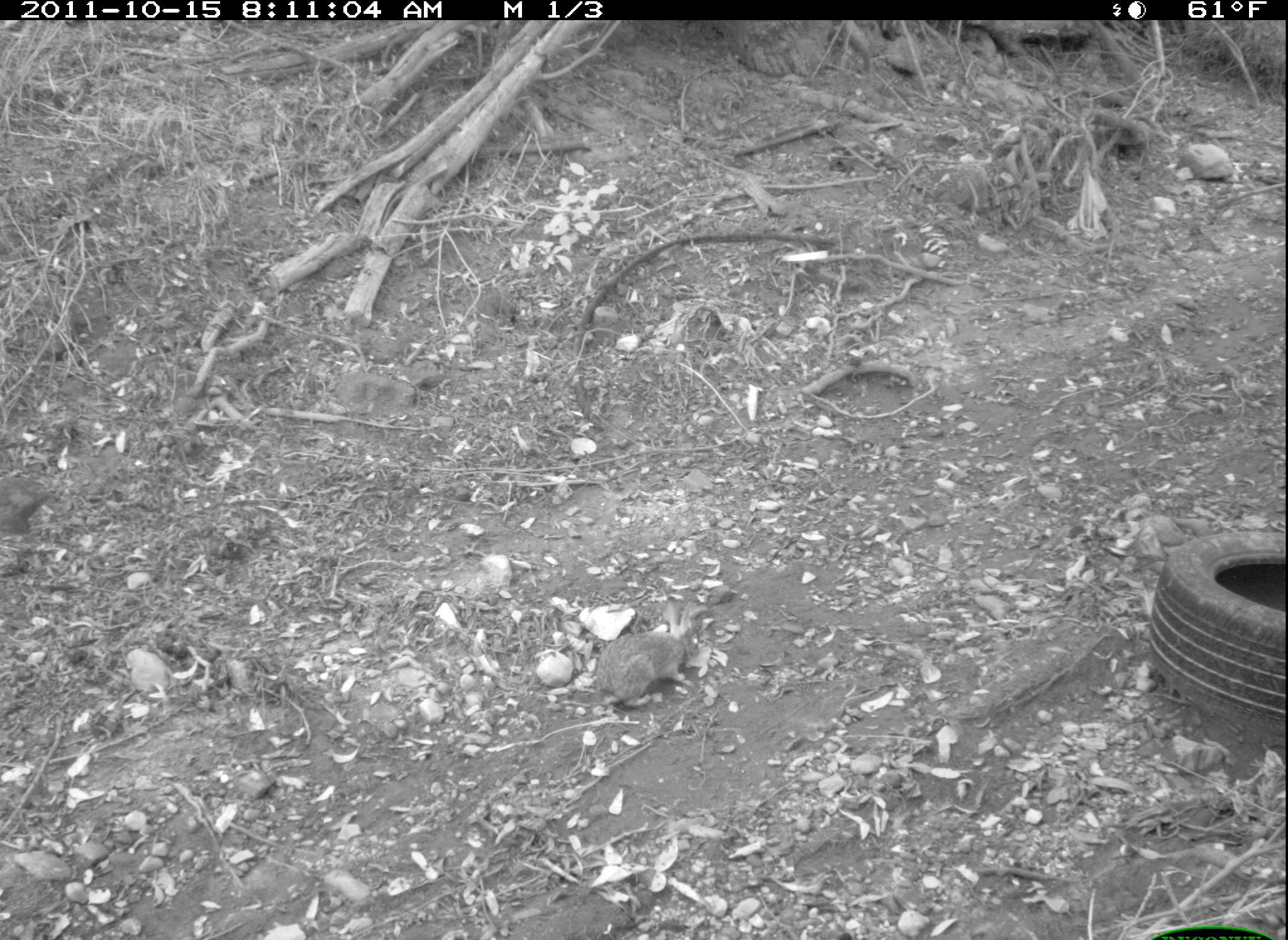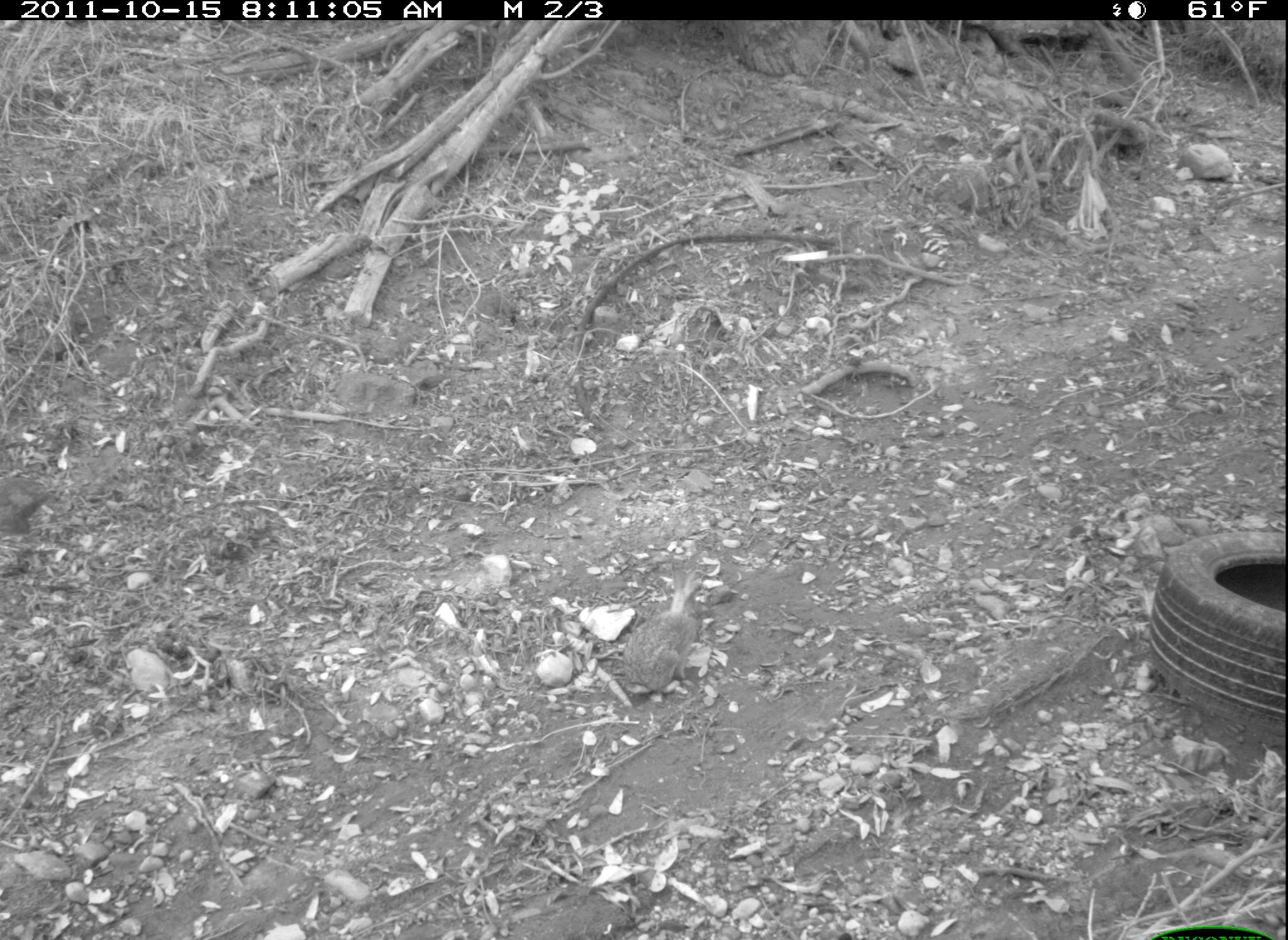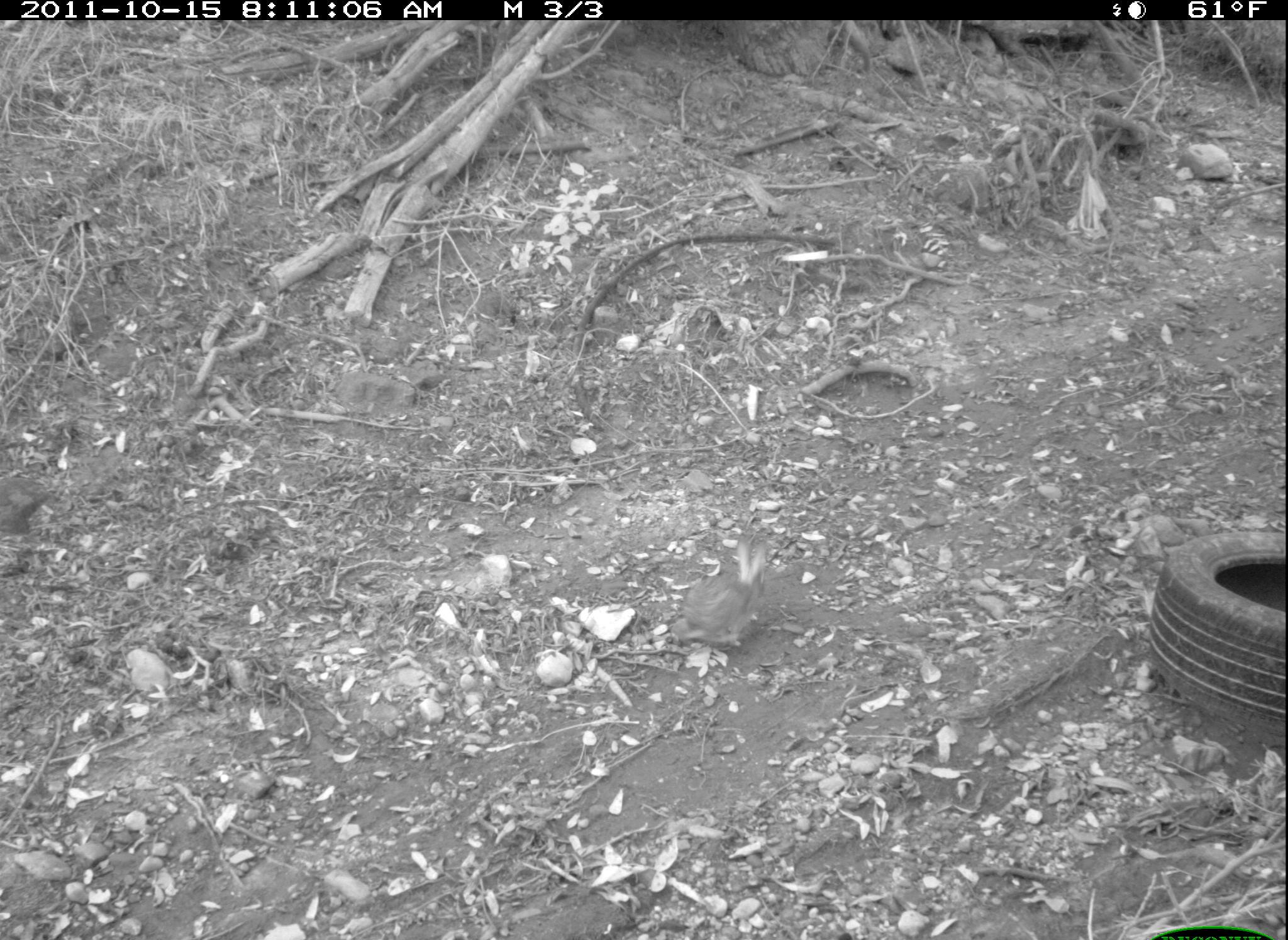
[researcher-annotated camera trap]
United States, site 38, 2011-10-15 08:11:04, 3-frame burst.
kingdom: Animalia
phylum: Chordata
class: Mammalia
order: Lagomorpha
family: Leporidae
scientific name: Leporidae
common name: rabbits and hares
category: rabbit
Rabbit (rabbits and hares) (Leporidae).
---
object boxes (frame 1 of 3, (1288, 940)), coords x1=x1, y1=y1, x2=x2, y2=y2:
rabbit: x1=584, y1=594, x2=705, y2=720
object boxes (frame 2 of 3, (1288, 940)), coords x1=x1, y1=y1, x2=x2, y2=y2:
rabbit: x1=603, y1=561, x2=724, y2=694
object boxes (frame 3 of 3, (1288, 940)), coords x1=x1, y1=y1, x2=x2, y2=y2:
rabbit: x1=667, y1=528, x2=778, y2=664